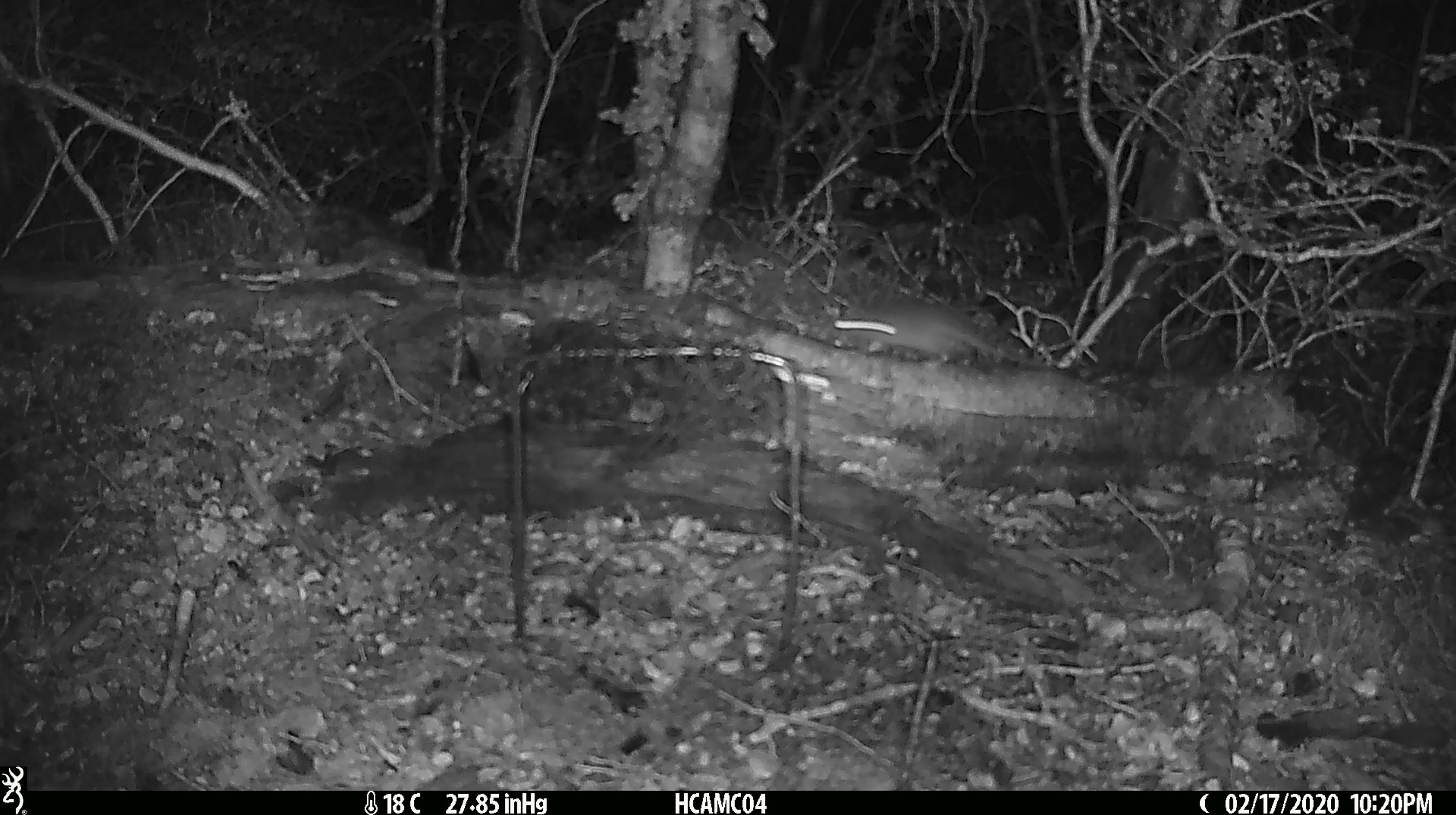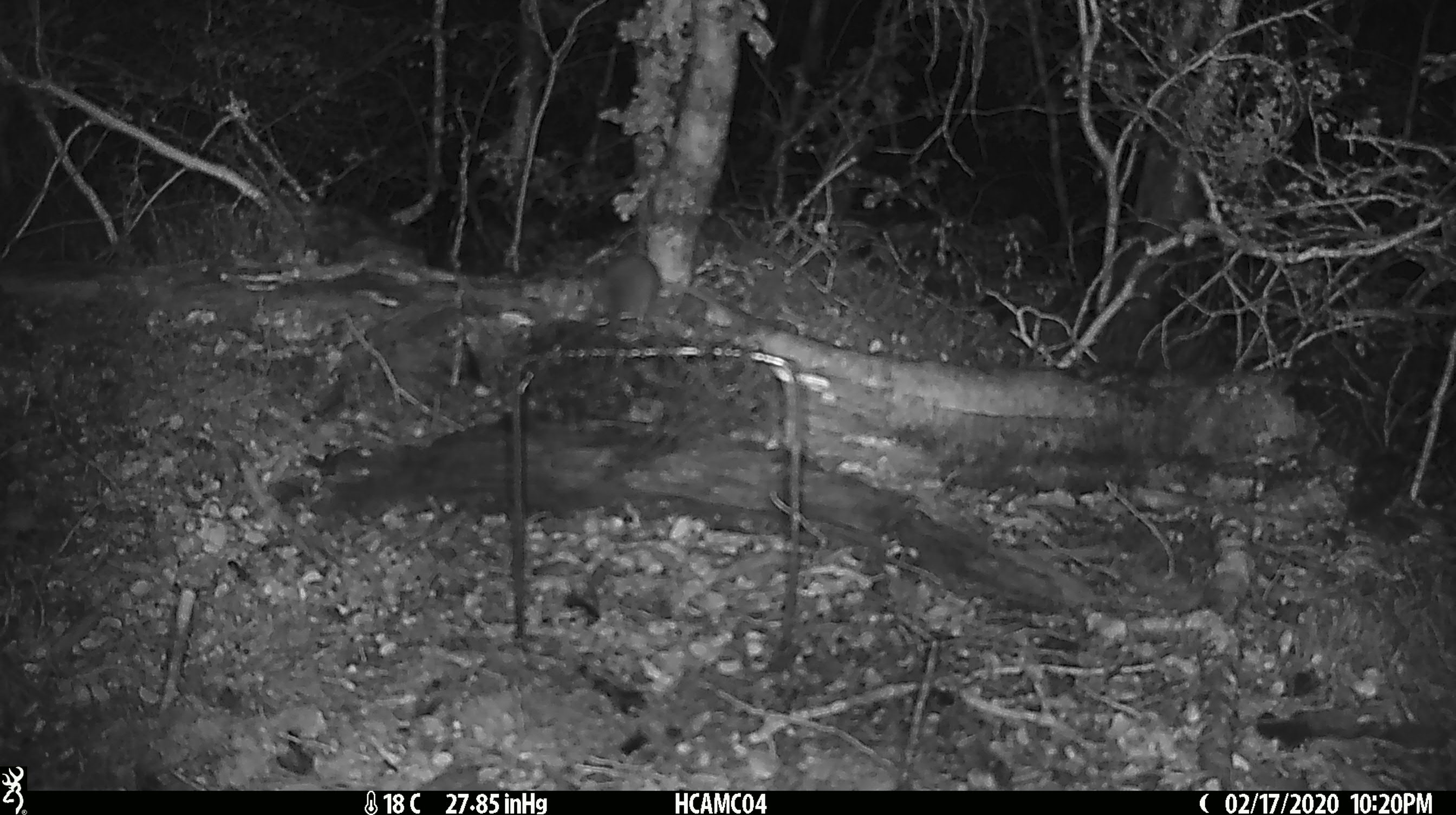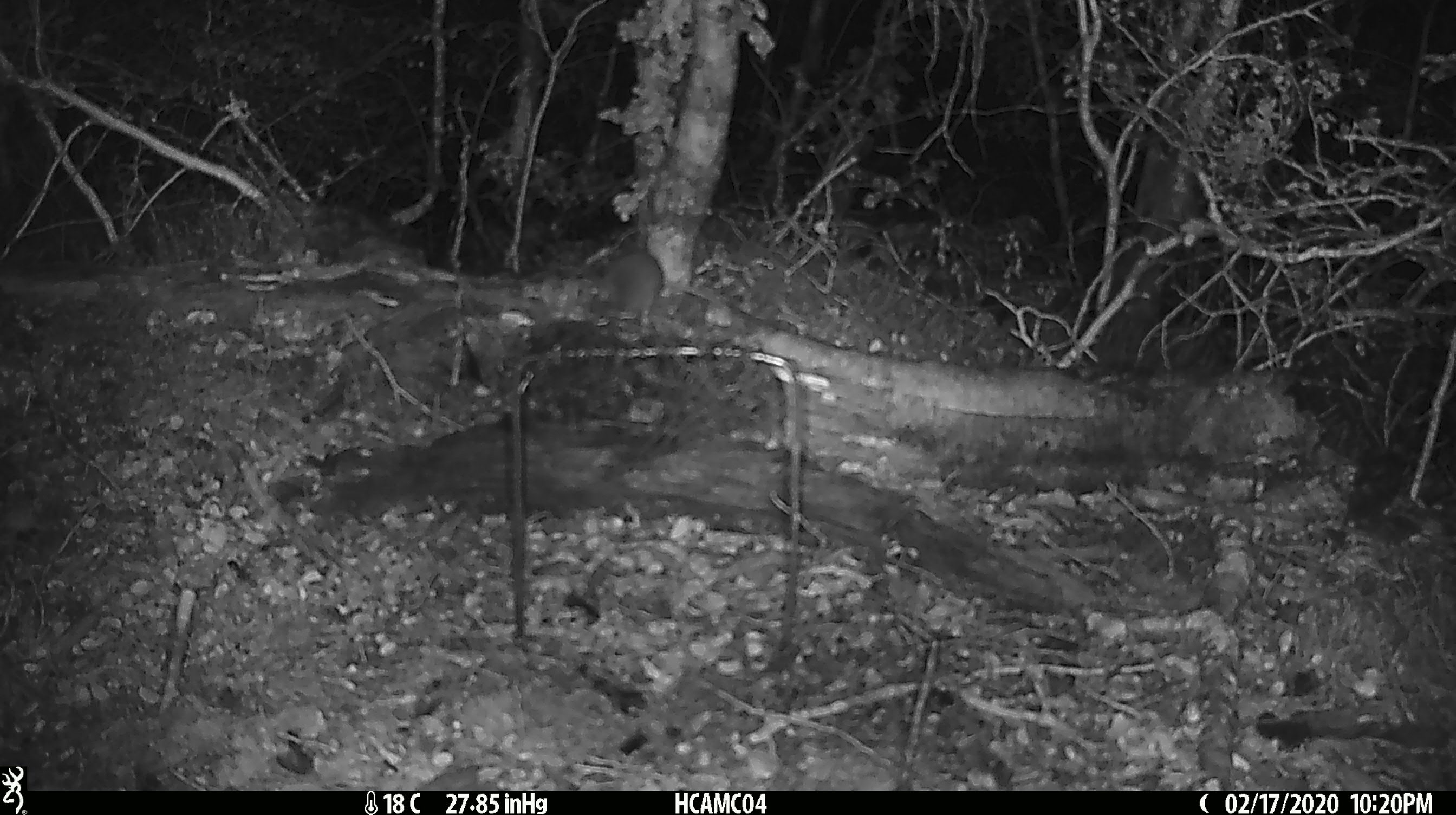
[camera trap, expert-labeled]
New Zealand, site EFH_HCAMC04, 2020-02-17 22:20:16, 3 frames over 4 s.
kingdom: Animalia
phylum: Chordata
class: Mammalia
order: Rodentia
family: Muridae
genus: Mus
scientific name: Mus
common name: mouse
Mouse (Mus).